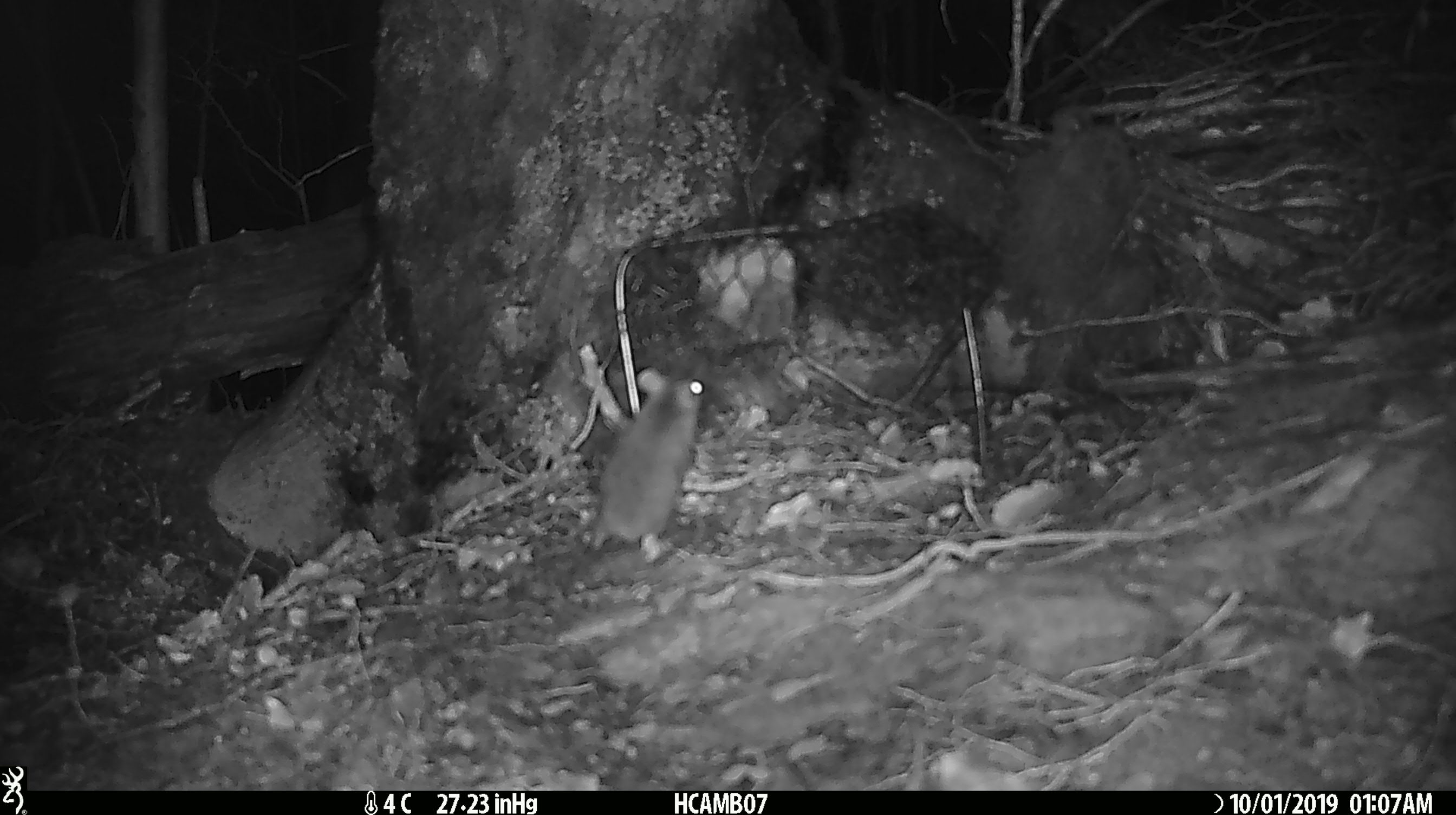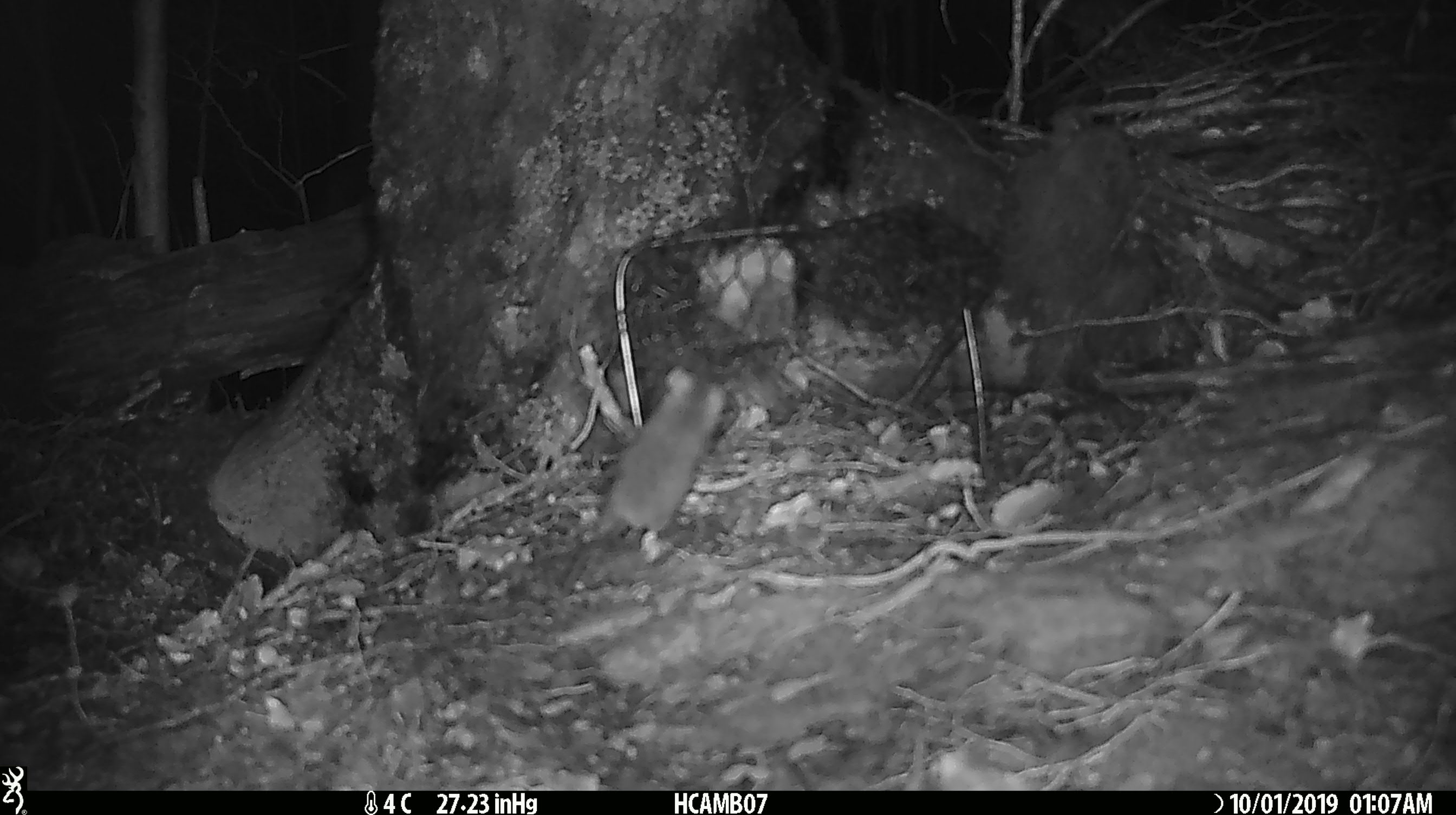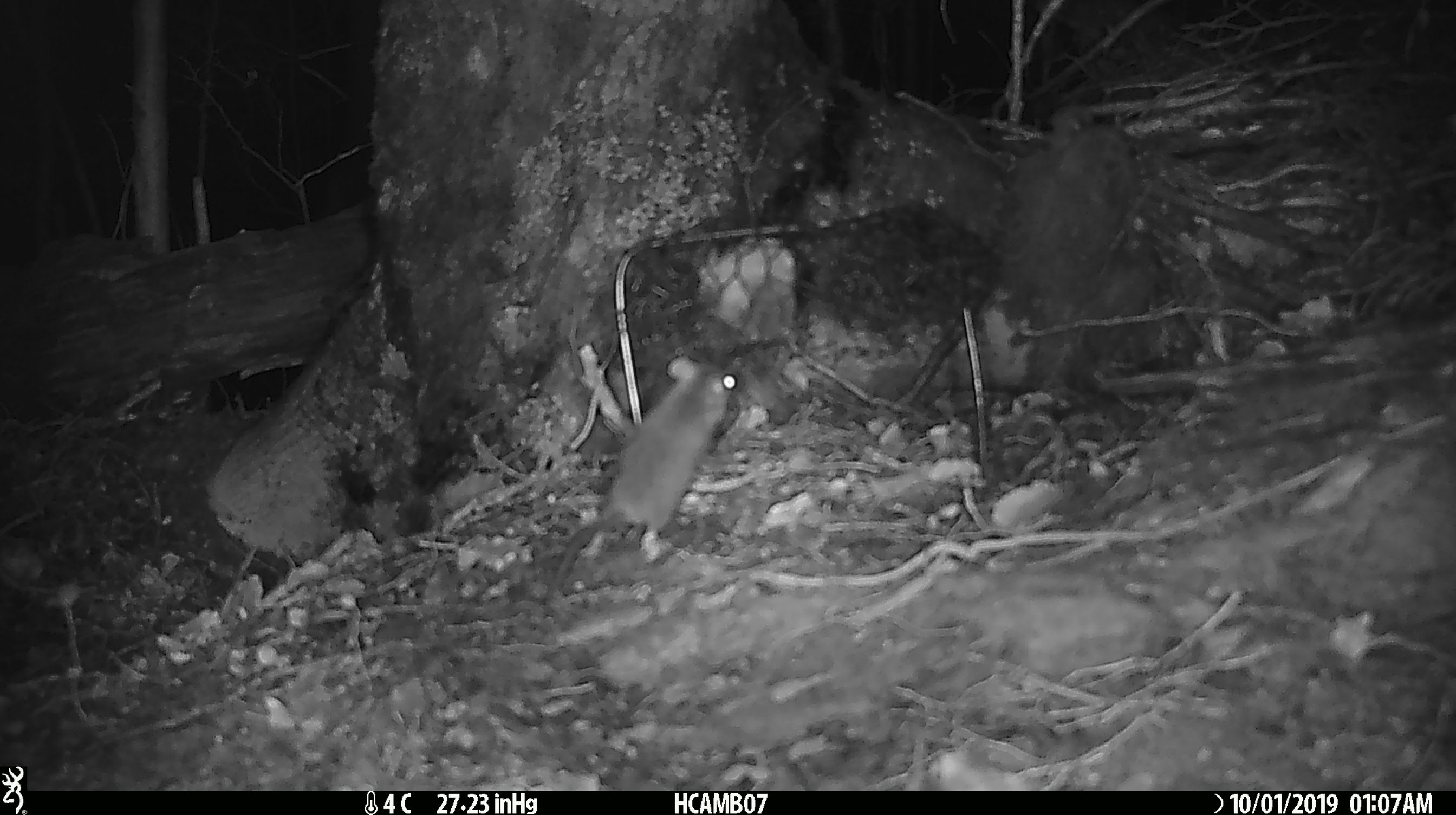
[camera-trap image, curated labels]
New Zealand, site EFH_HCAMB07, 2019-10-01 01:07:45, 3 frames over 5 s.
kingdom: Animalia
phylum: Chordata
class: Mammalia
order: Rodentia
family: Muridae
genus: Mus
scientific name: Mus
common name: mouse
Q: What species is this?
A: Mouse (Mus).